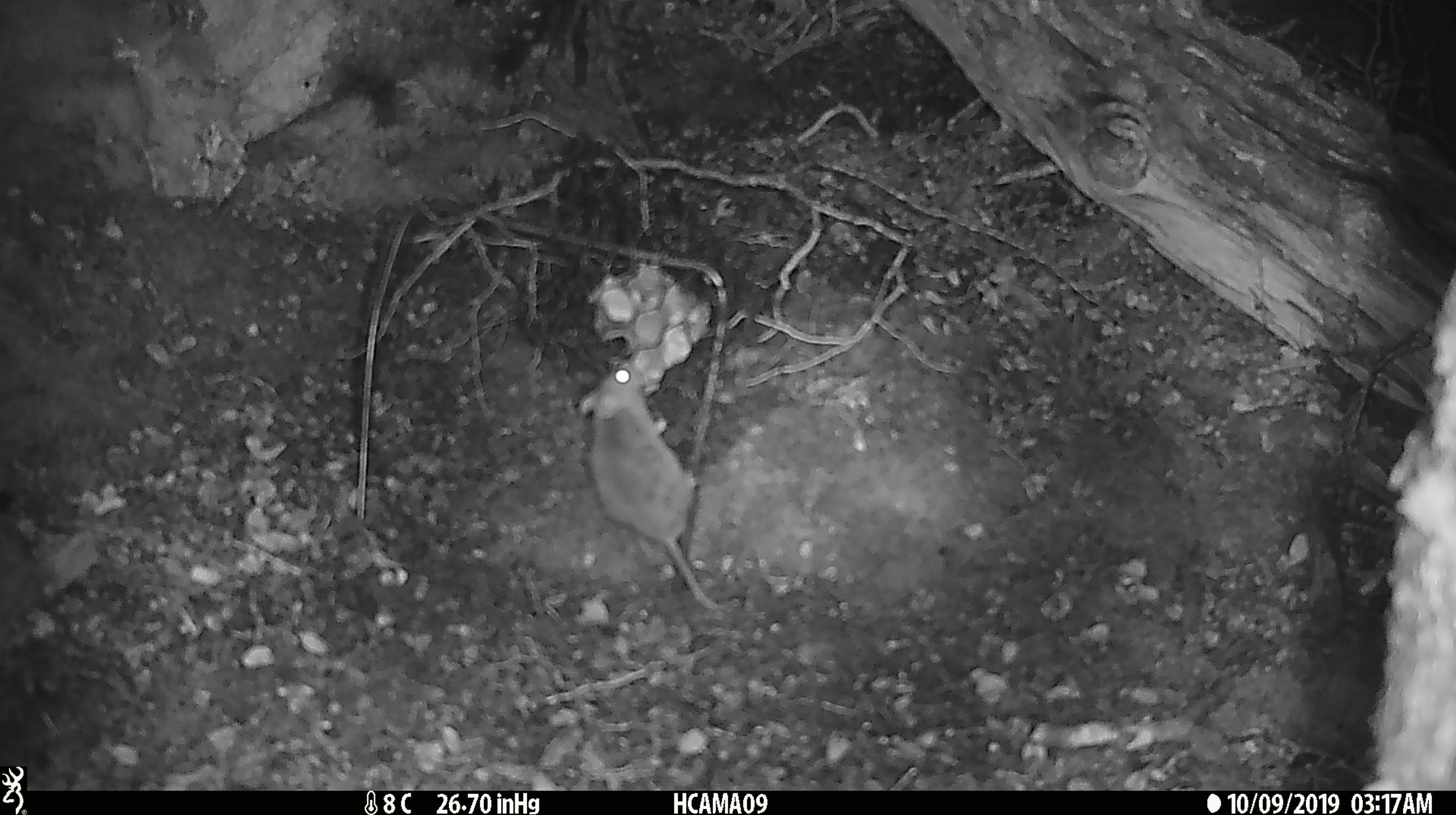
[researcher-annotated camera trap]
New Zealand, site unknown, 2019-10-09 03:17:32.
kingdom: Animalia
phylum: Chordata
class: Mammalia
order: Rodentia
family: Muridae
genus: Mus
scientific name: Mus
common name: mouse